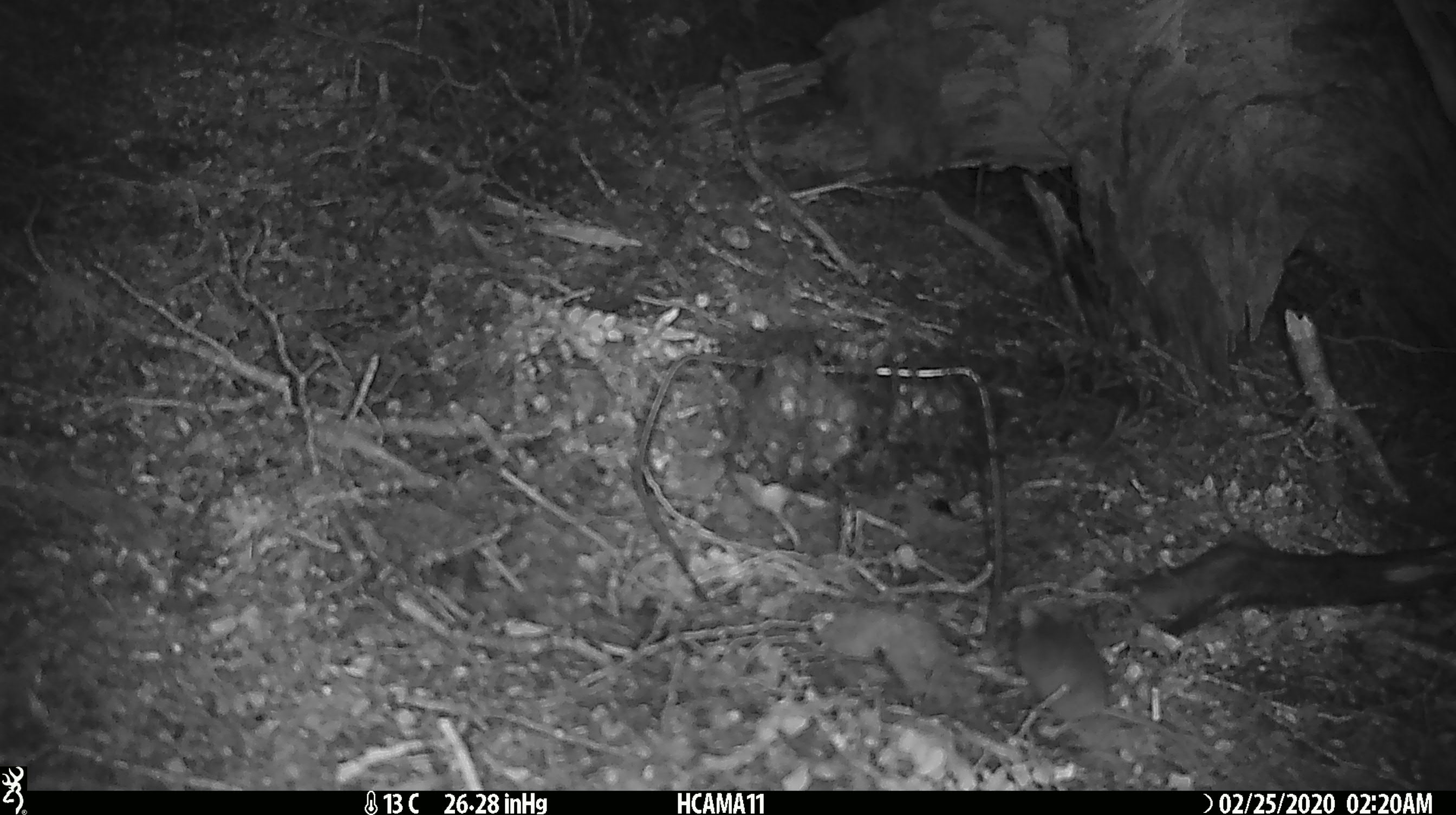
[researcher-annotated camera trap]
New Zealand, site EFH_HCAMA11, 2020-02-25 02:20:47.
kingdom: Animalia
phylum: Chordata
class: Mammalia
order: Rodentia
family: Muridae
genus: Mus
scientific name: Mus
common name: mouse